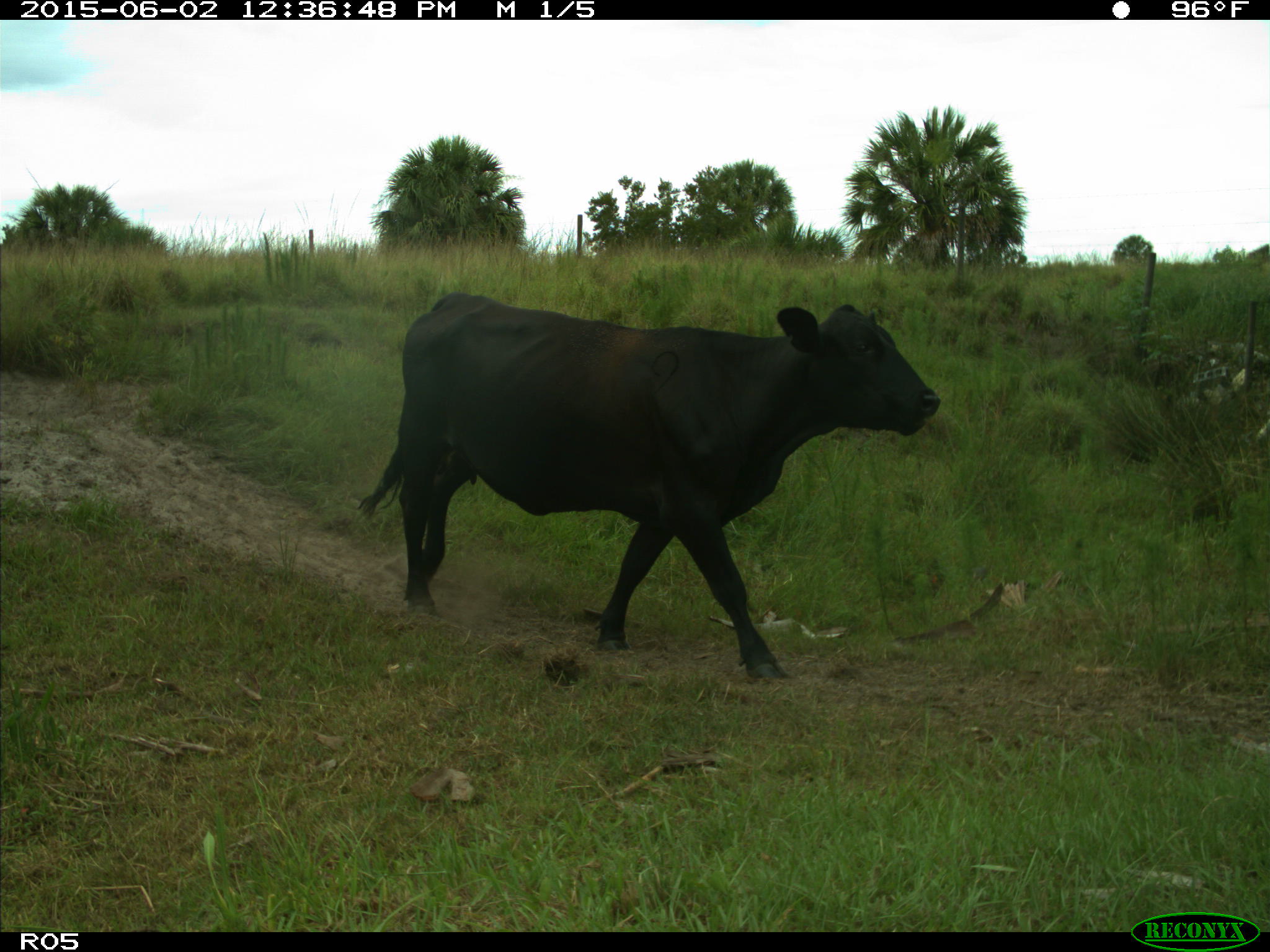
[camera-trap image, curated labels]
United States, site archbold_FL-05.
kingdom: Animalia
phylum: Chordata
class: Mammalia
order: Artiodactyla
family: Bovidae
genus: Bos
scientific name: Bos taurus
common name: domestic cow